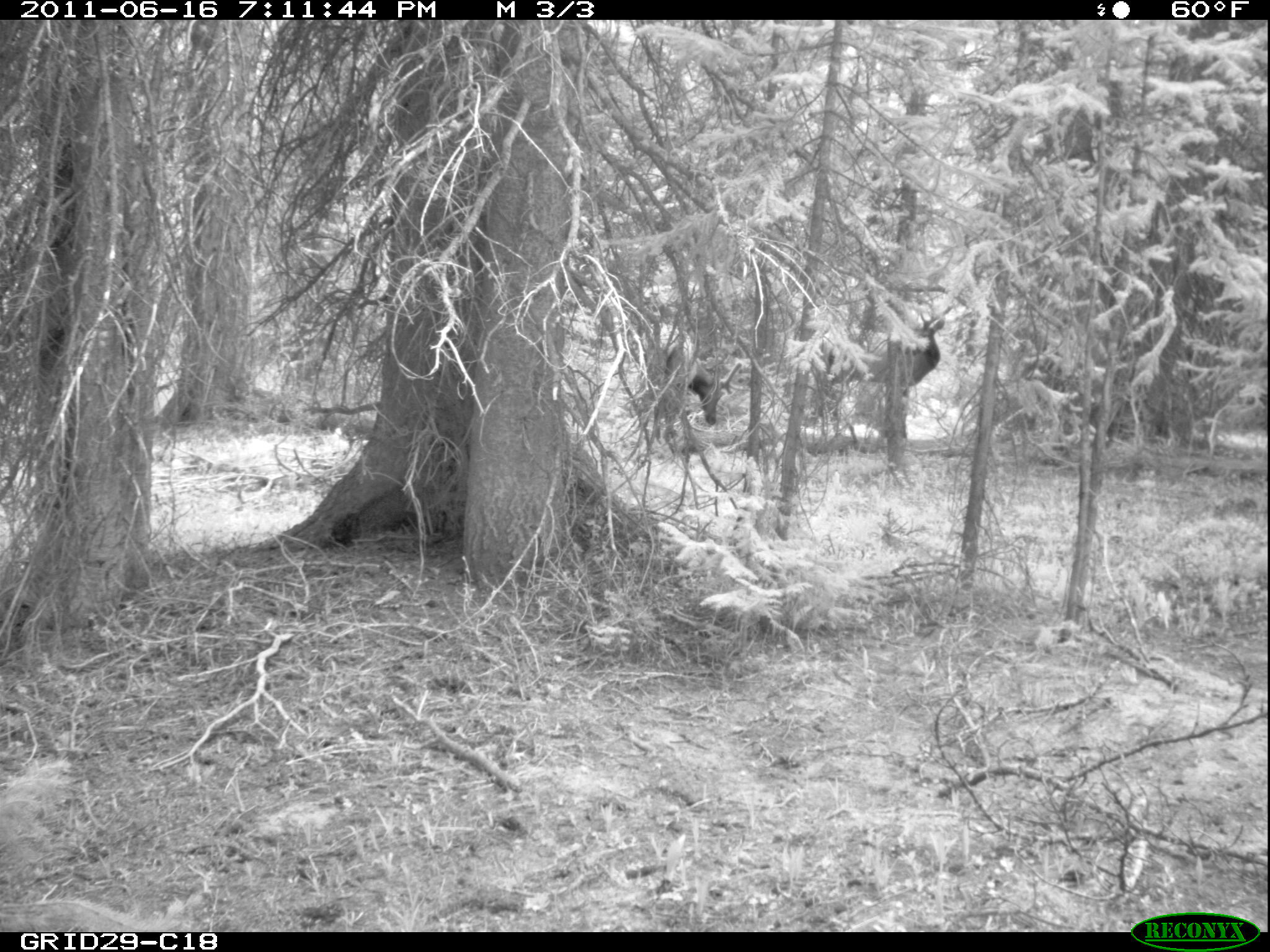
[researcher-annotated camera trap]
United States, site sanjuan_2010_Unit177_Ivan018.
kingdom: Animalia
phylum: Chordata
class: Mammalia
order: Artiodactyla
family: Cervidae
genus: Cervus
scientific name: Cervus elaphus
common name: red deer